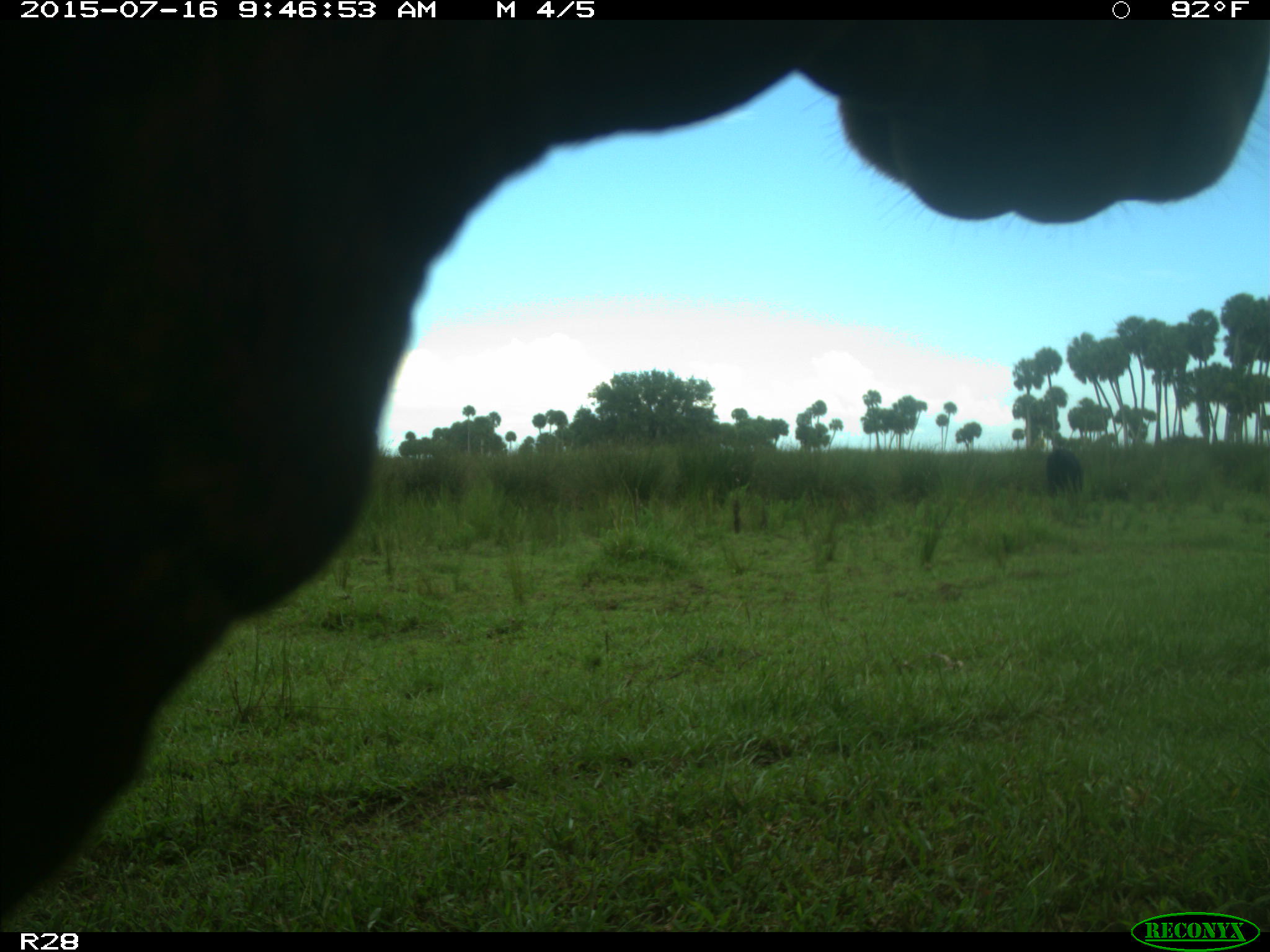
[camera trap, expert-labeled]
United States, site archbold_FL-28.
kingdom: Animalia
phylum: Chordata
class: Mammalia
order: Artiodactyla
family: Bovidae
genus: Bos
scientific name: Bos taurus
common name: domestic cow